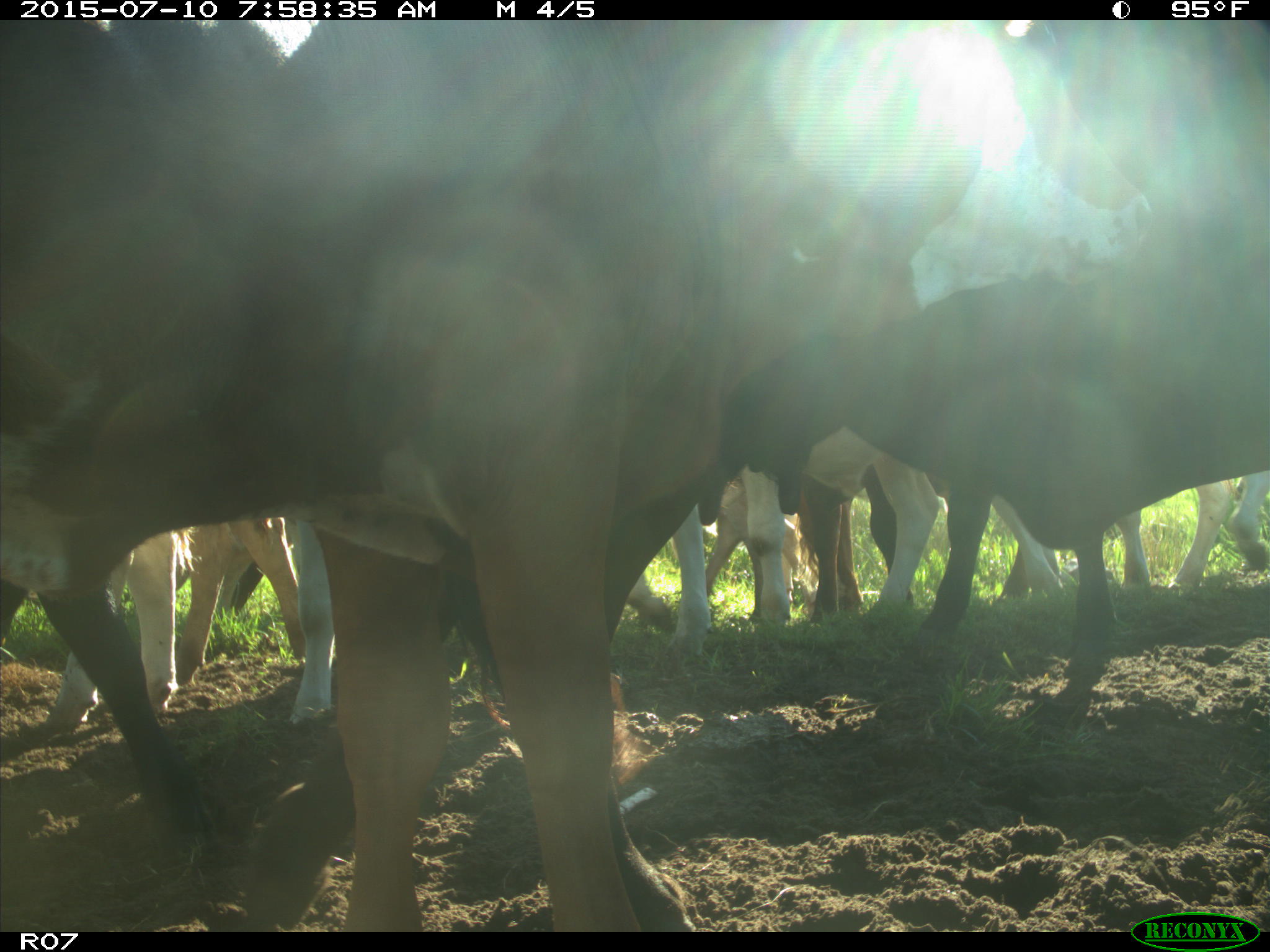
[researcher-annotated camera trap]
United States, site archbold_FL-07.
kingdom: Animalia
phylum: Chordata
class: Mammalia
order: Artiodactyla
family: Bovidae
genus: Bos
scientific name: Bos taurus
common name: domestic cow